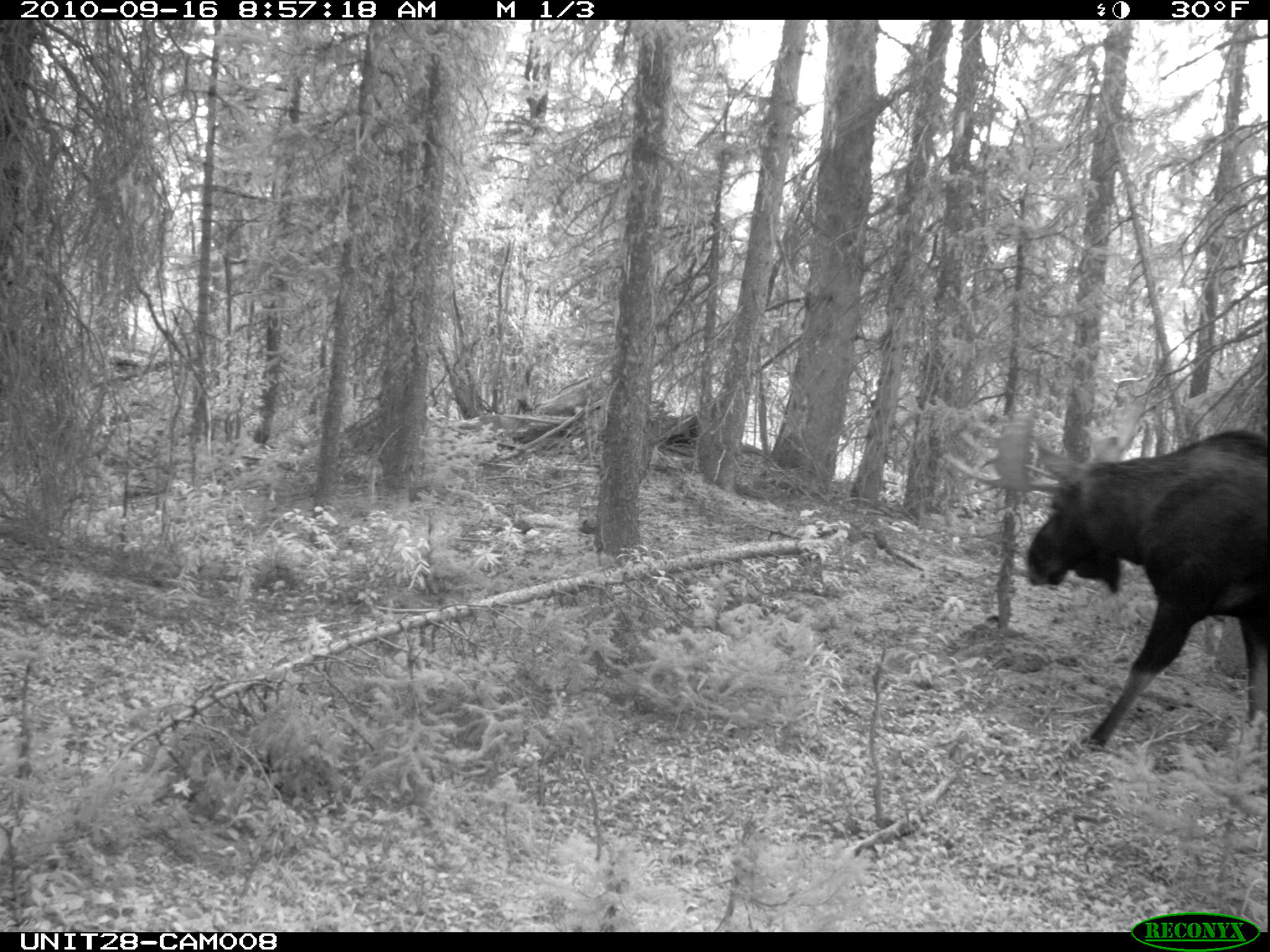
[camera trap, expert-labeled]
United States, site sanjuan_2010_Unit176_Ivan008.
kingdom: Animalia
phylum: Chordata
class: Mammalia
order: Artiodactyla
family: Cervidae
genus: Alces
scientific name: Alces alces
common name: moose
Alces alces (moose).